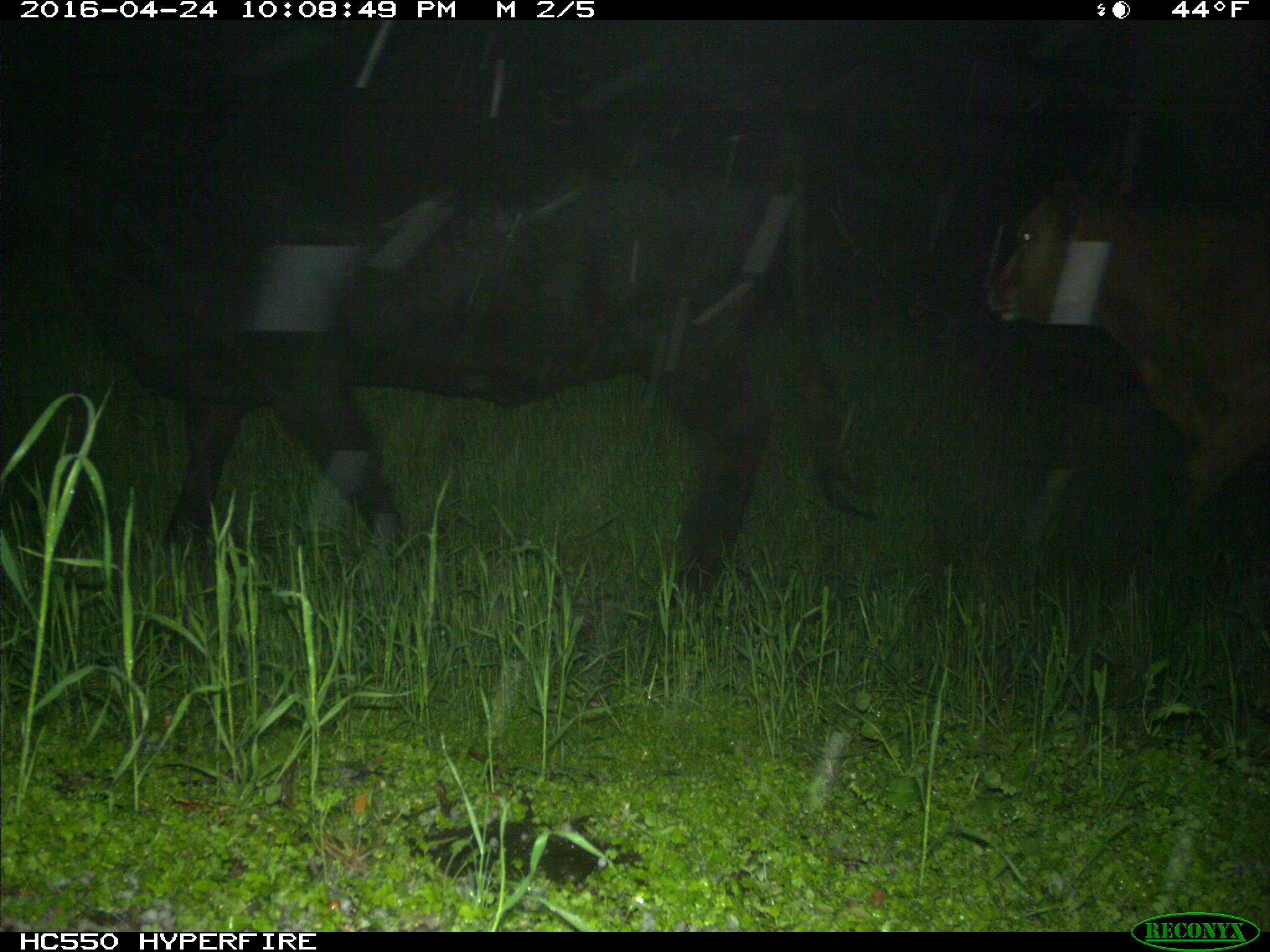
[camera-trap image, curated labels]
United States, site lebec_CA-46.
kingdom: Animalia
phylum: Chordata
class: Mammalia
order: Artiodactyla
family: Bovidae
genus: Bos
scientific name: Bos taurus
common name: domestic cow